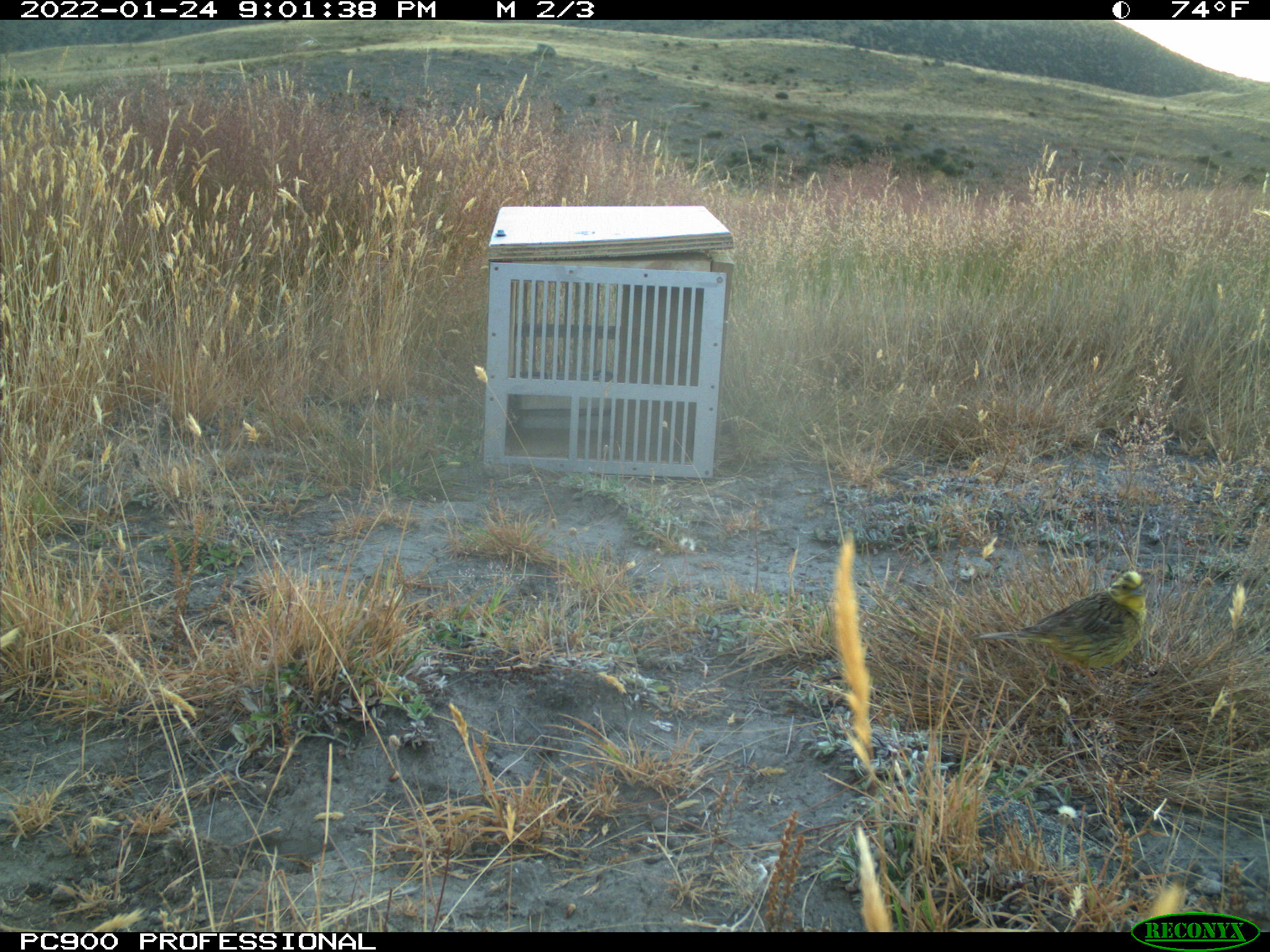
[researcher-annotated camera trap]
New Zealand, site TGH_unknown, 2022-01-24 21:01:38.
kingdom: Animalia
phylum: Chordata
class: Aves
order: Passeriformes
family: Emberizidae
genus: Emberiza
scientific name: Emberiza citrinella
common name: yellowhammer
Yellowhammer (Emberiza citrinella).